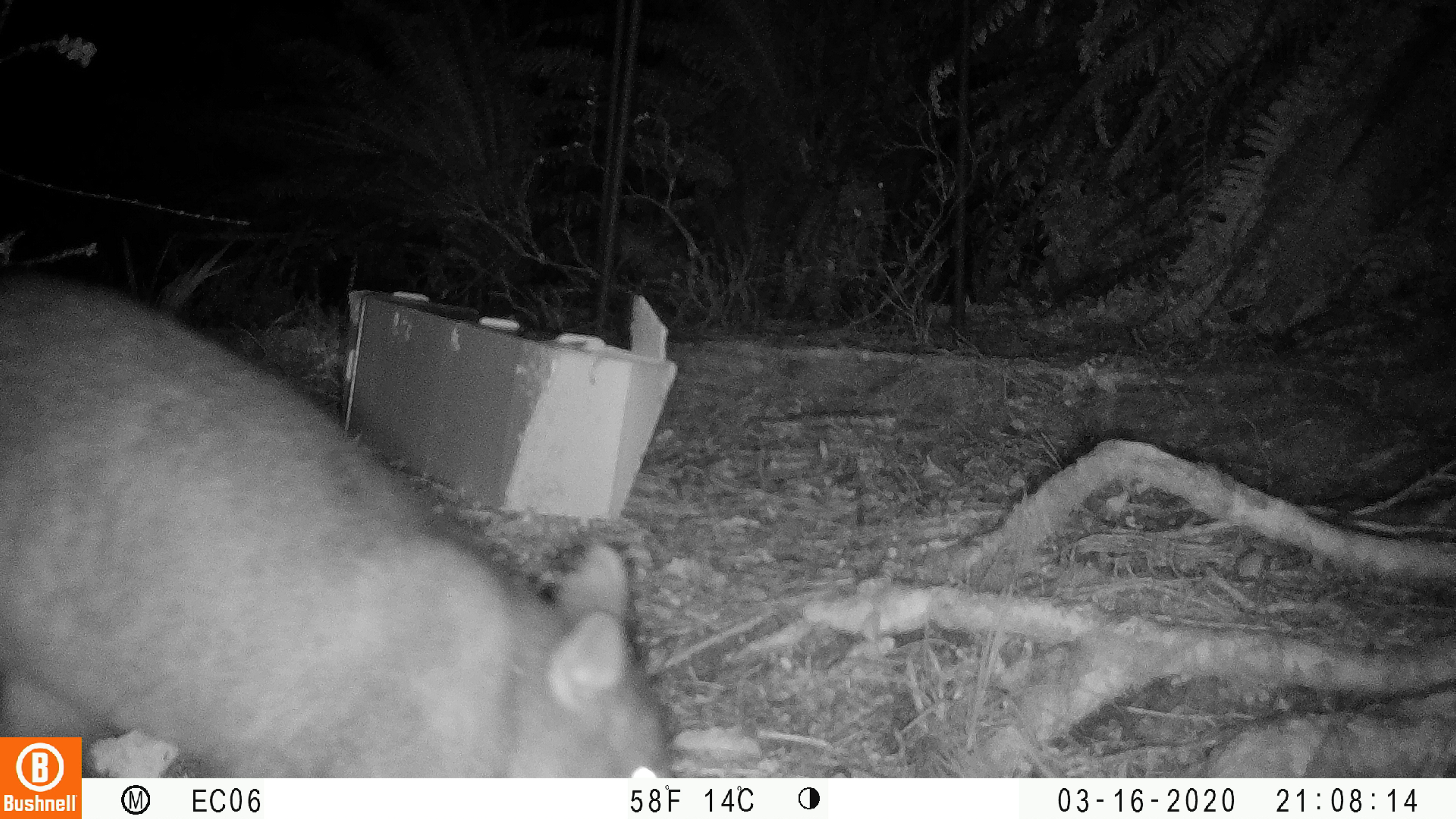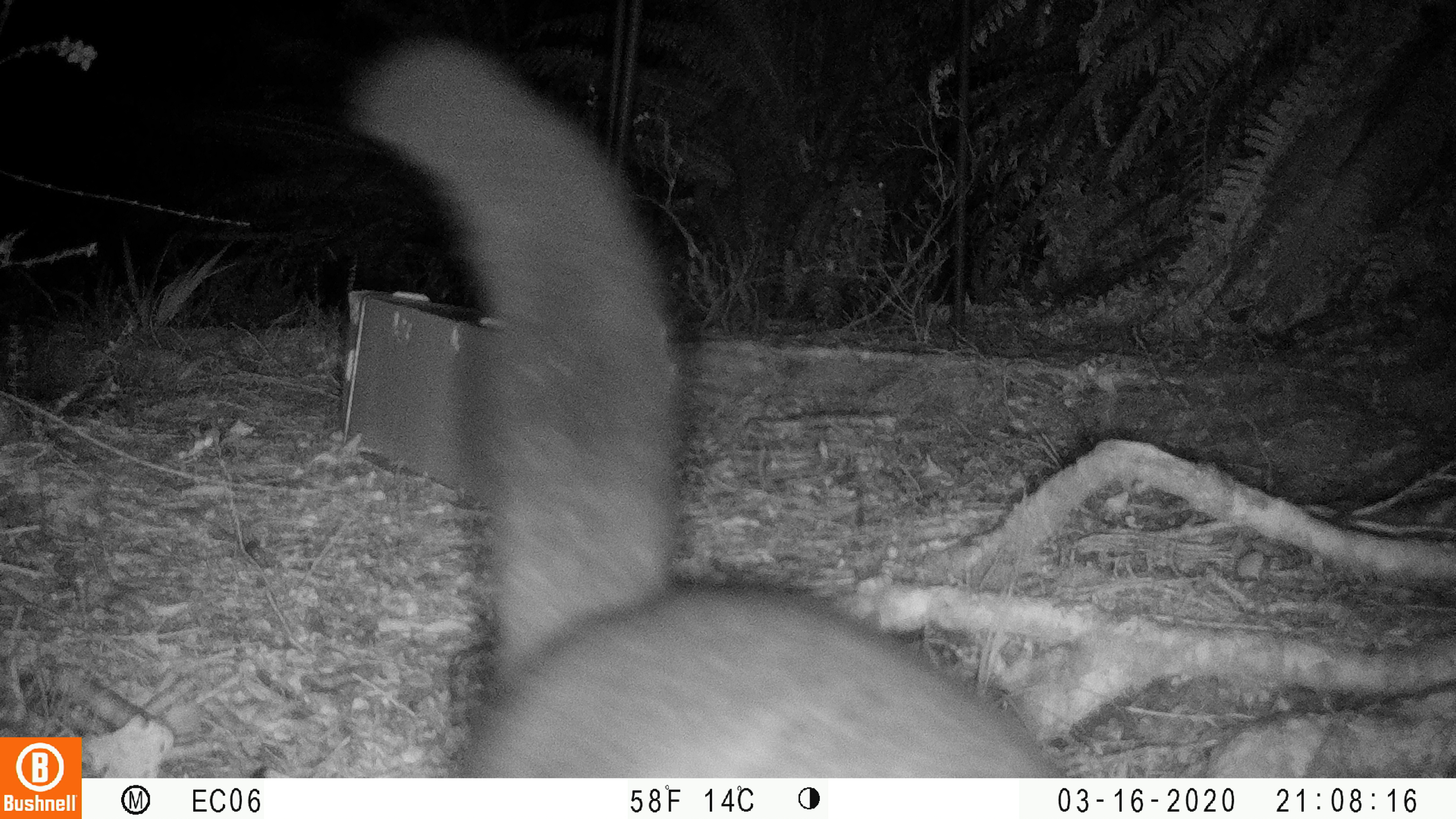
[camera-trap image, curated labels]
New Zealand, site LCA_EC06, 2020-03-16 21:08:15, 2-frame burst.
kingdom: Animalia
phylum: Chordata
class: Mammalia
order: Diprotodontia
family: Phalangeridae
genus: Trichosurus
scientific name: Trichosurus vulpecula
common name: common brushtail possum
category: possum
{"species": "possum (common brushtail possum) (Trichosurus vulpecula)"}